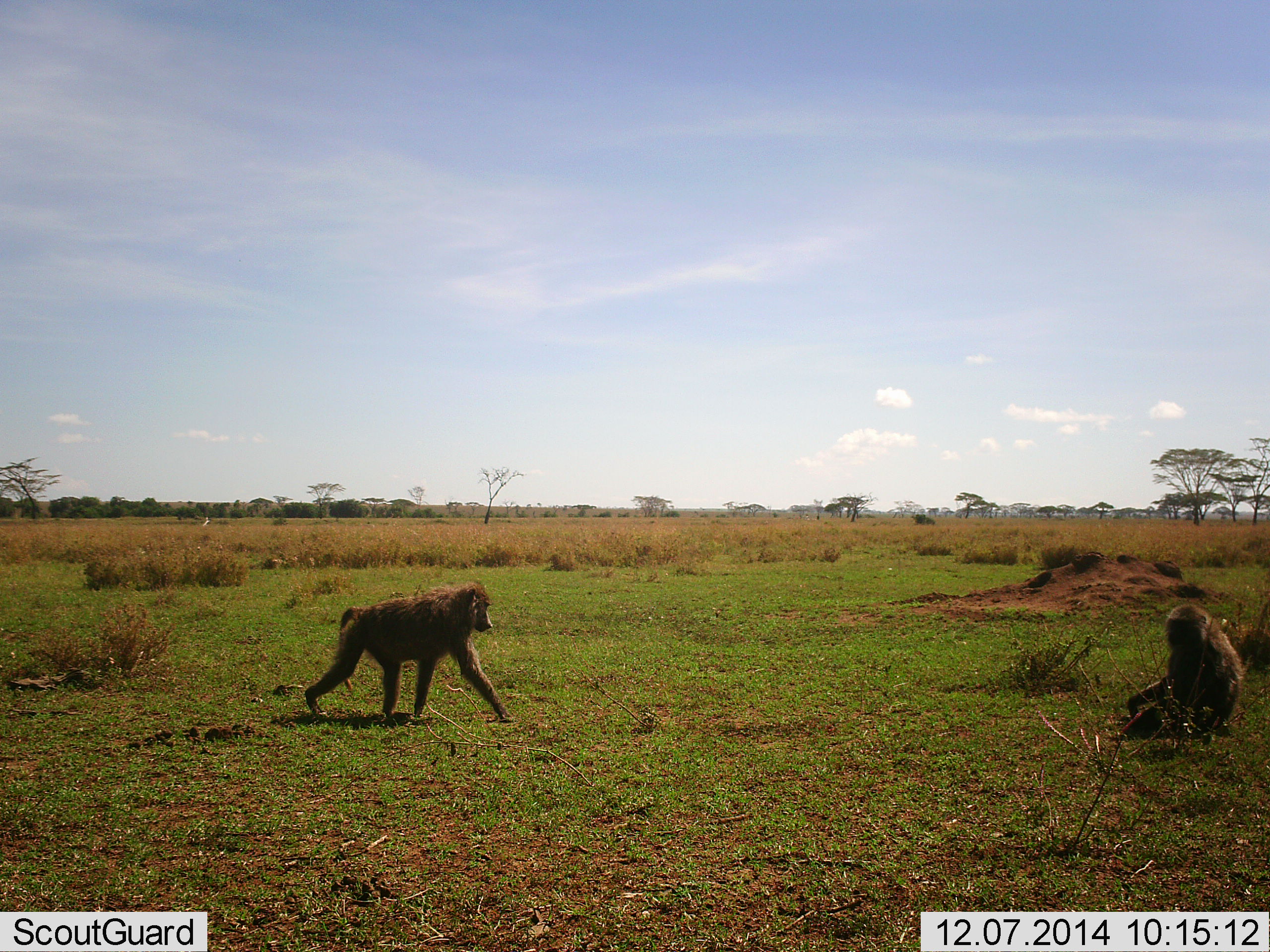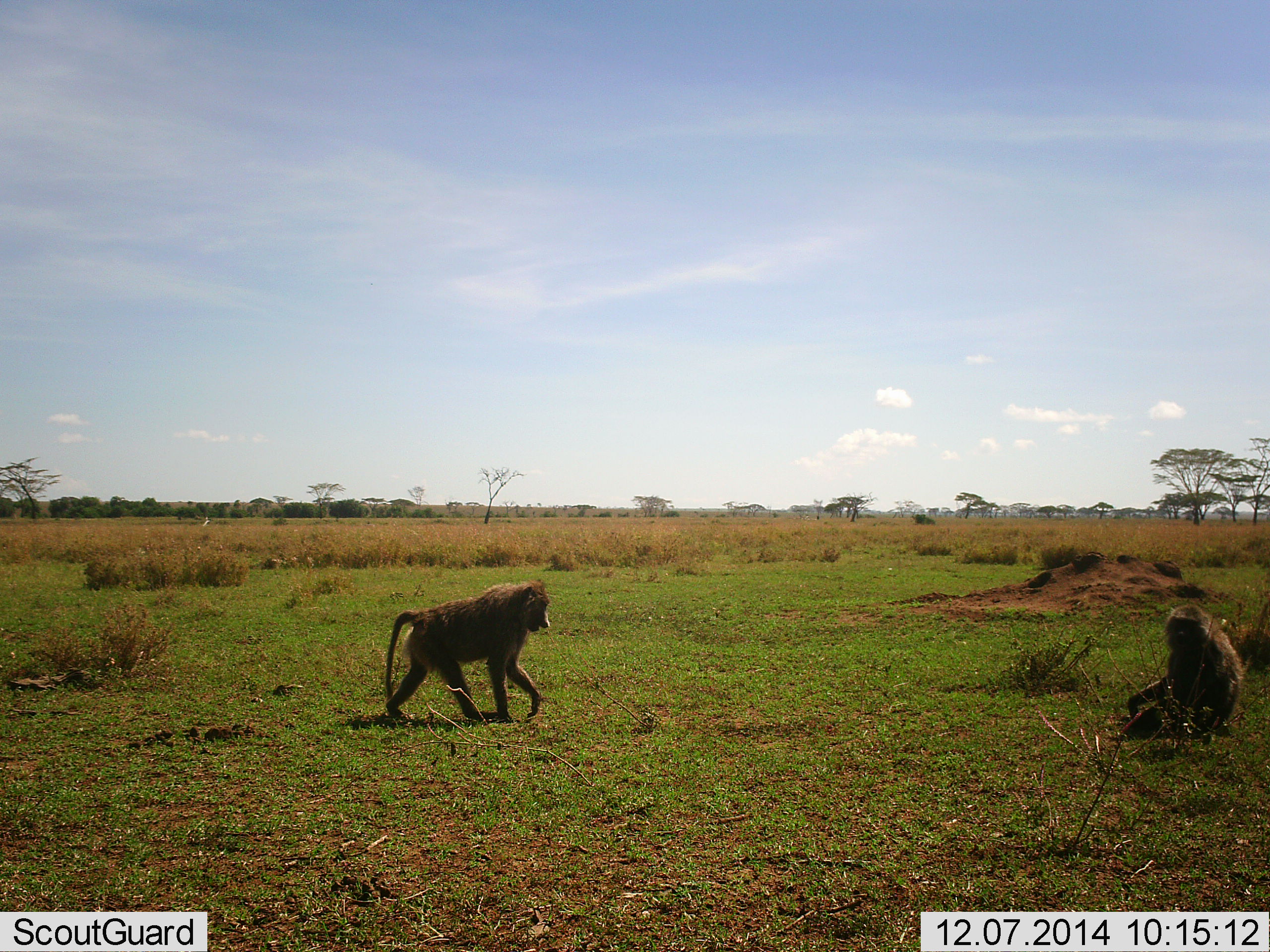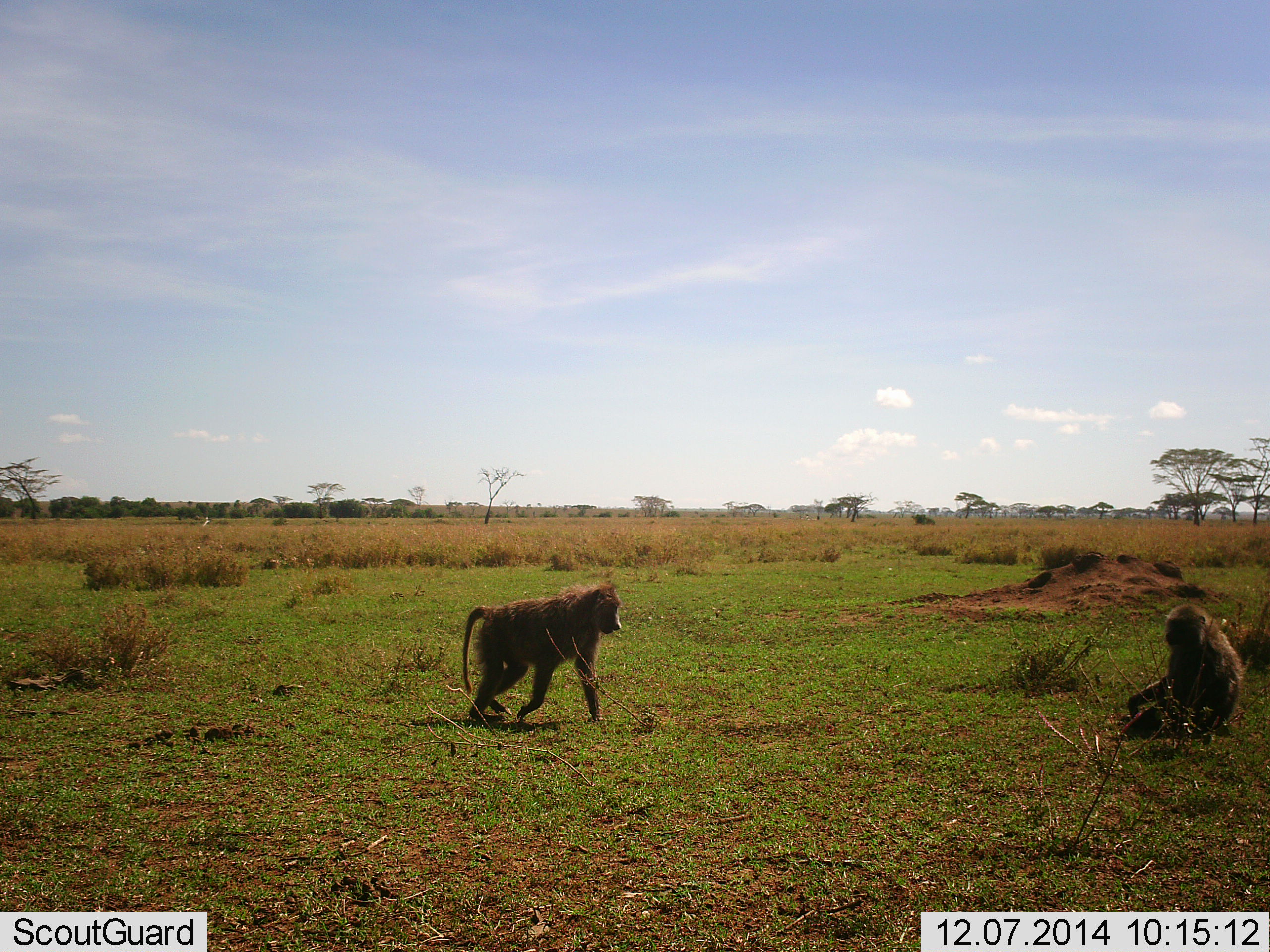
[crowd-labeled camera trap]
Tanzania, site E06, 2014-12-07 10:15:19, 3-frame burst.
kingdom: Animalia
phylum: Chordata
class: Mammalia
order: Primates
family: Cercopithecidae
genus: Papio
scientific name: Papio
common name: baboon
Baboon (Papio), count 2. Behavior (volunteer vote fractions): standing 30%, resting 100%, moving 70%, interacting 0%. Young present (vote fraction): 0%. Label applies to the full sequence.